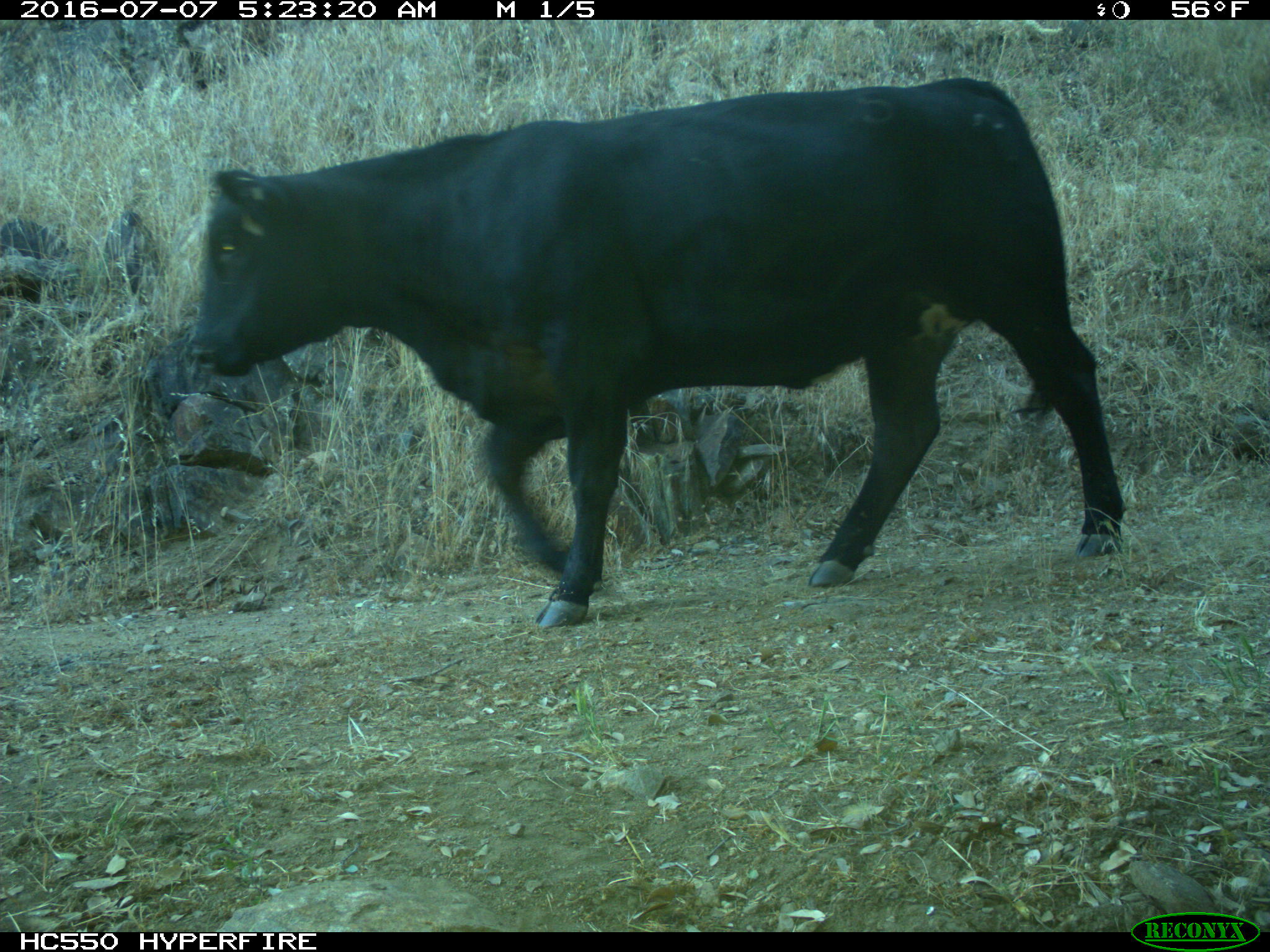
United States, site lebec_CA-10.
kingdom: Animalia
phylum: Chordata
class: Mammalia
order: Artiodactyla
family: Bovidae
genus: Bos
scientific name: Bos taurus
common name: domestic cow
Bos taurus (domestic cow).